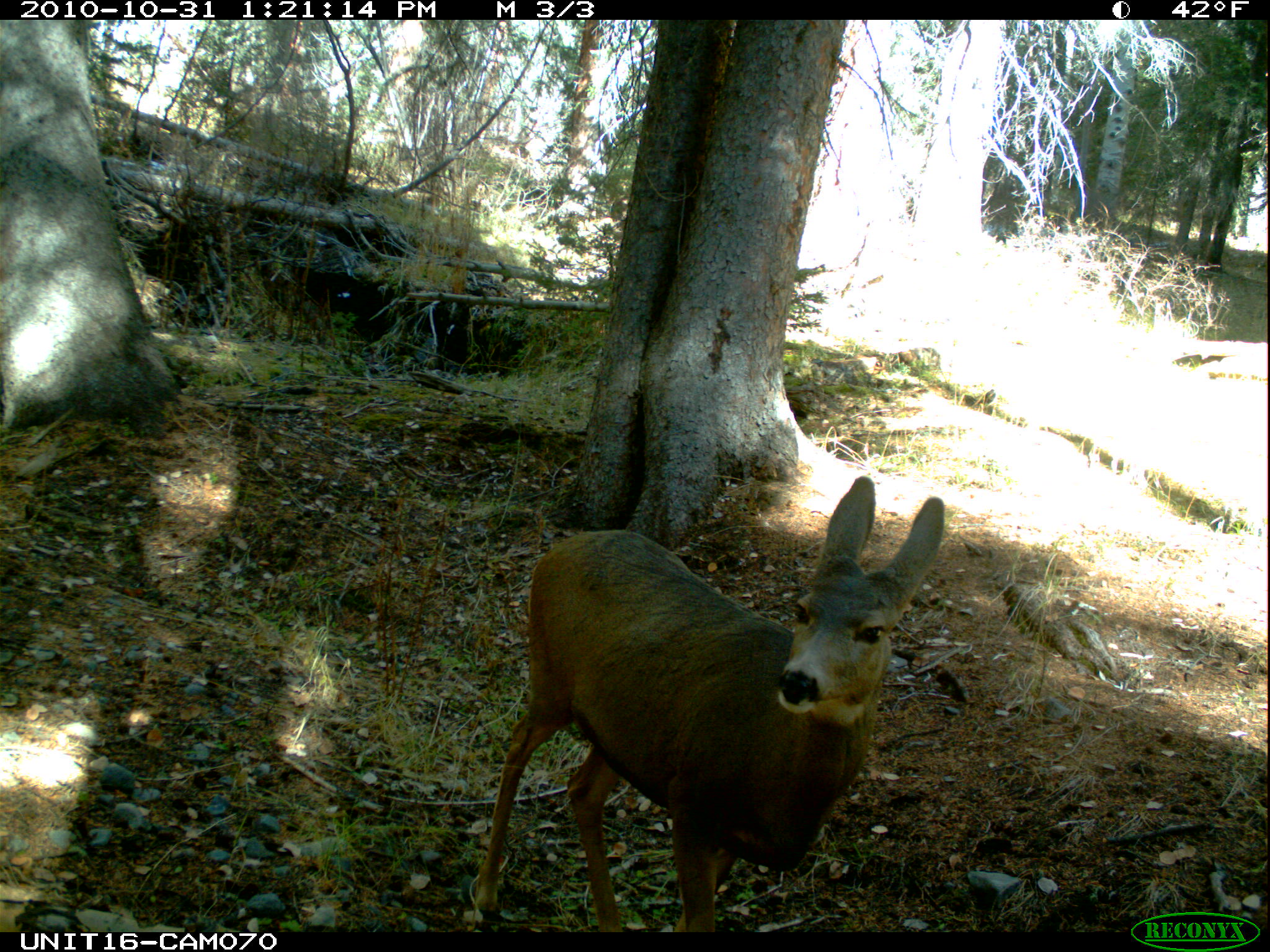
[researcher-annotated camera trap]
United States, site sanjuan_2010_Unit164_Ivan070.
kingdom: Animalia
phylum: Chordata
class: Mammalia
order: Artiodactyla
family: Cervidae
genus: Odocoileus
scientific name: Odocoileus hemionus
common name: mule deer